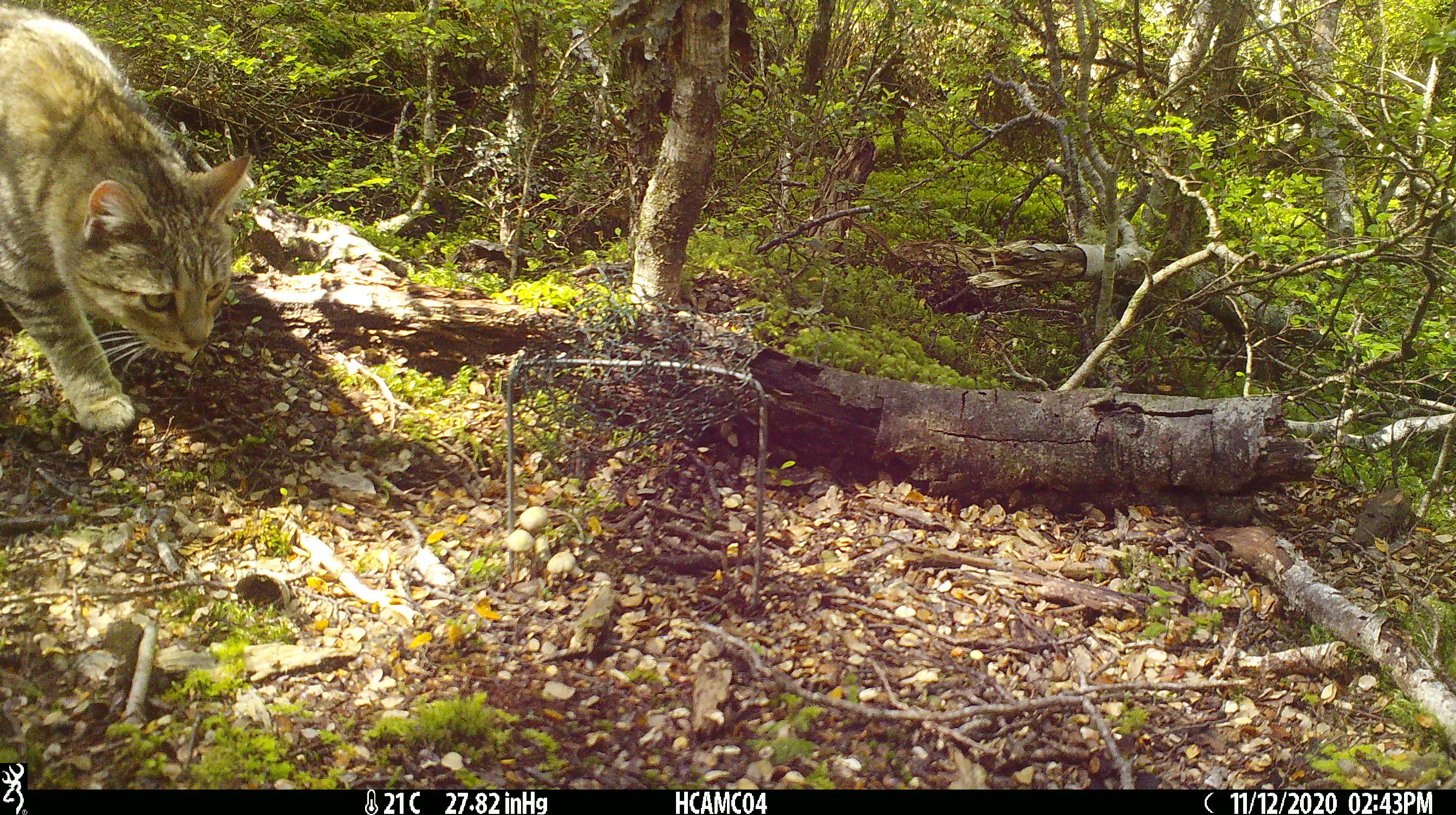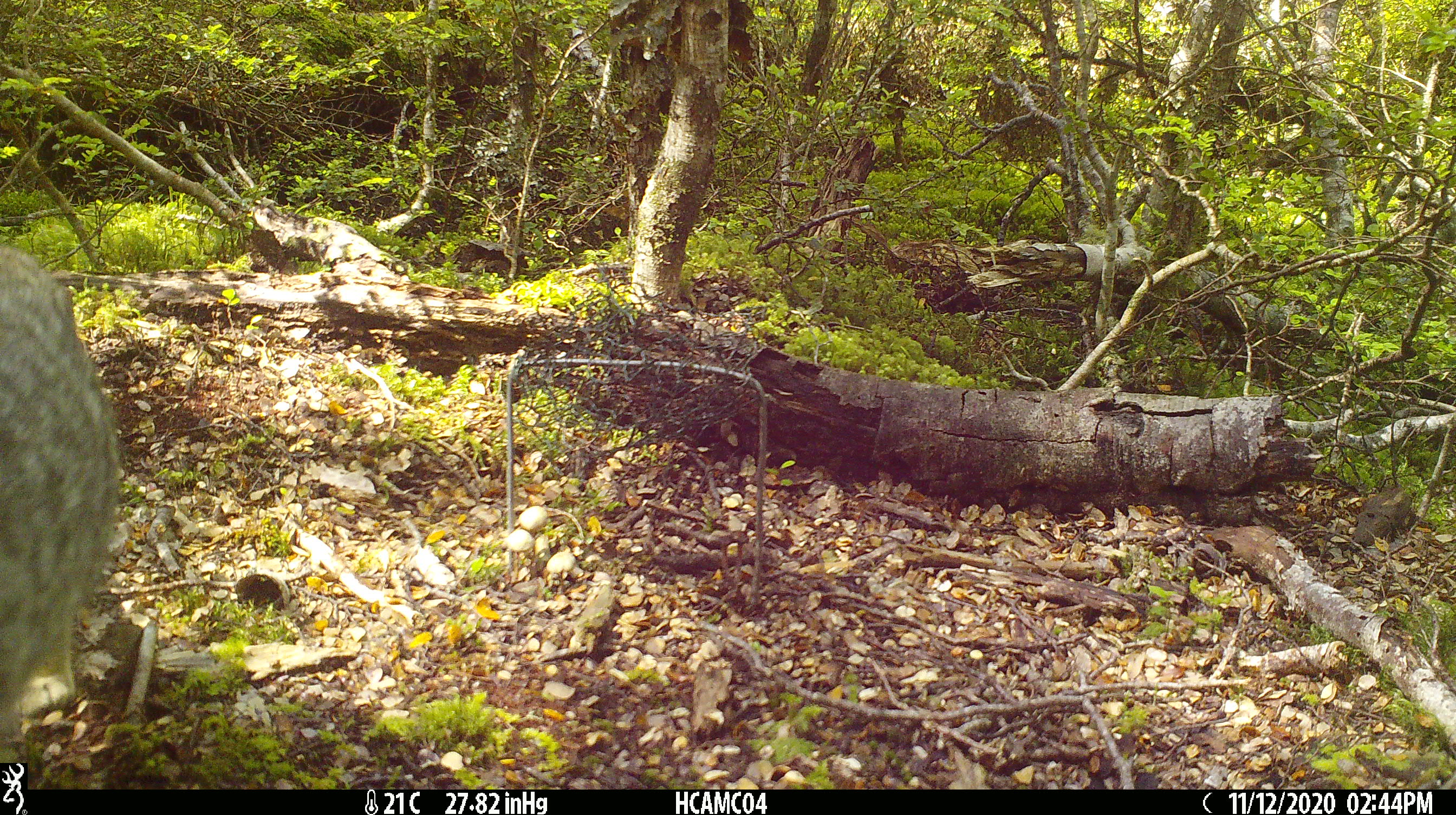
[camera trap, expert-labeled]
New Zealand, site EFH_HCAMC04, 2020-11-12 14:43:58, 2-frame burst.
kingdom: Animalia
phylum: Chordata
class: Mammalia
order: Carnivora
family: Felidae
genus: Felis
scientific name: Felis catus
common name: domestic cat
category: cat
Cat (domestic cat) (Felis catus).